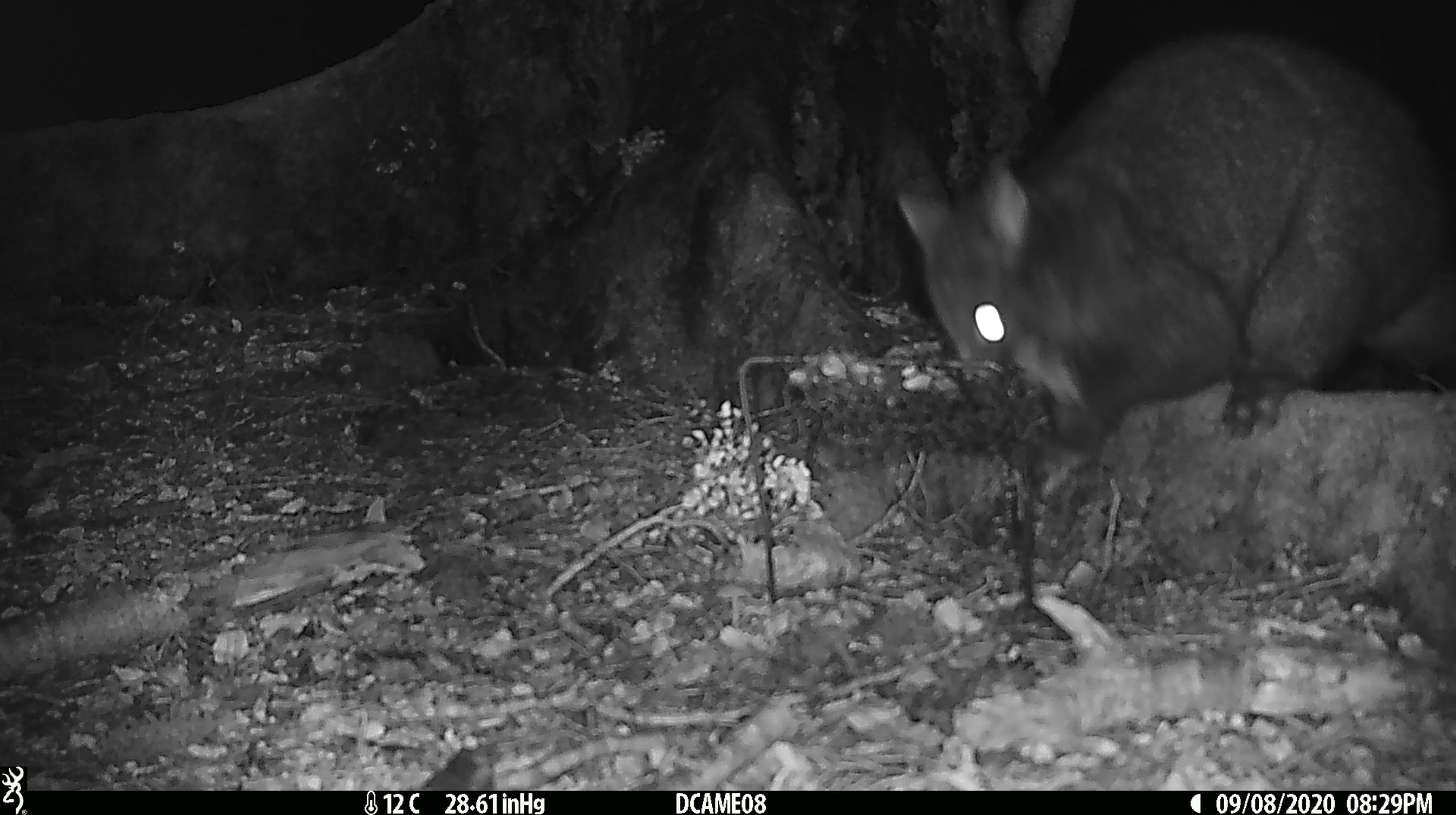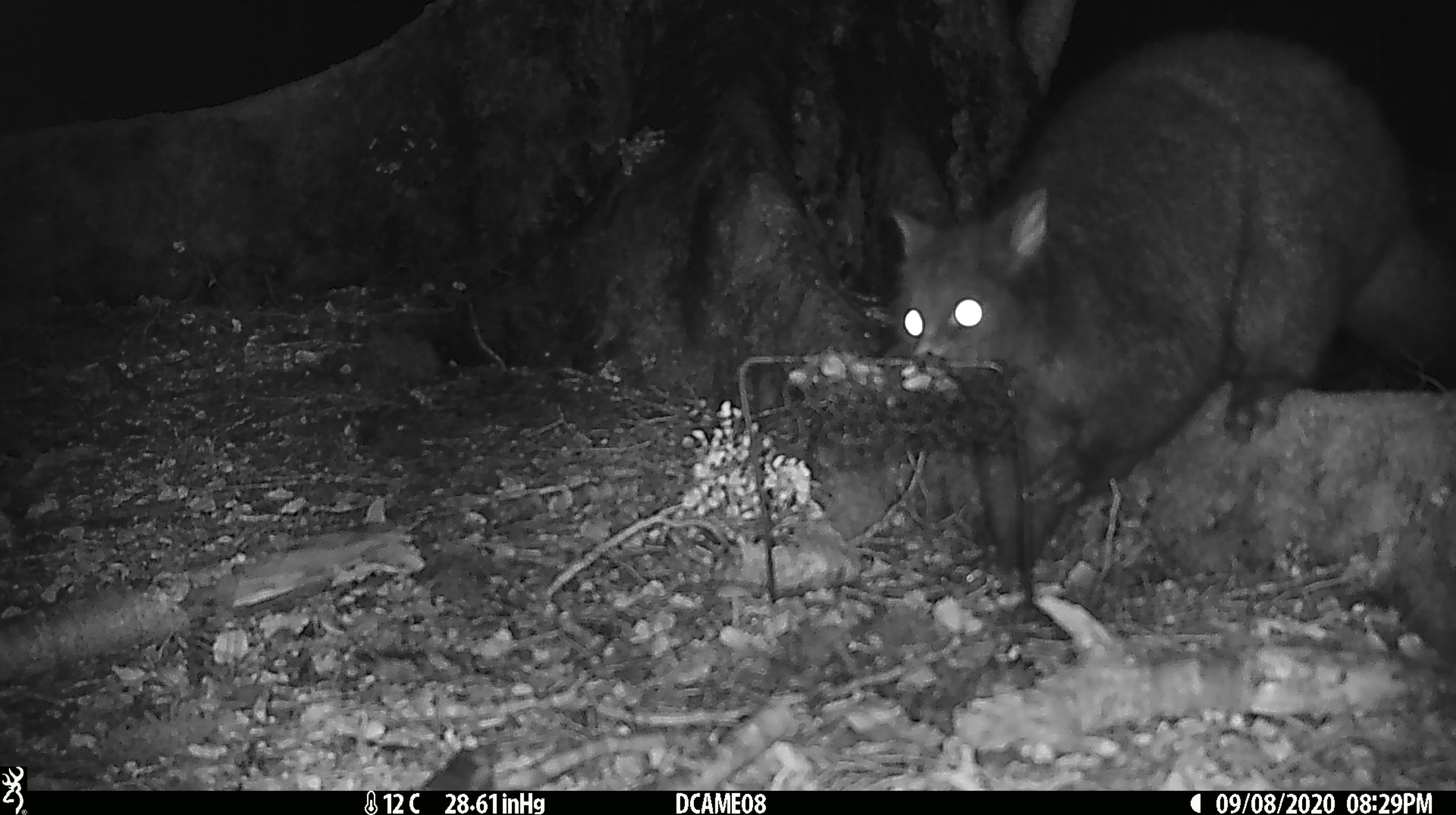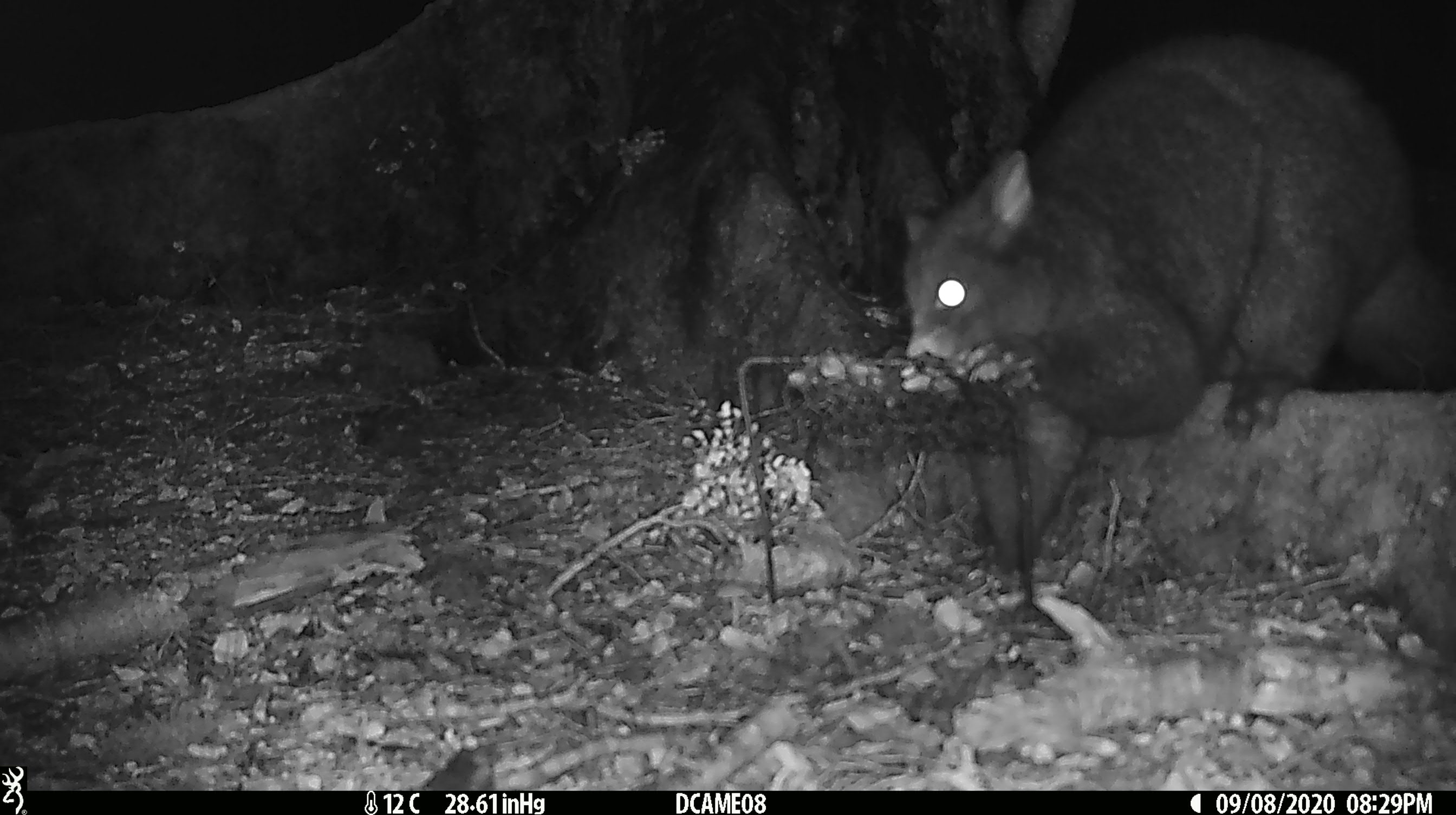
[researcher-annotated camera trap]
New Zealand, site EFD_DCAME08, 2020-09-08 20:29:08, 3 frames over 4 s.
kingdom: Animalia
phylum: Chordata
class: Mammalia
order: Diprotodontia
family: Phalangeridae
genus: Trichosurus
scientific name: Trichosurus vulpecula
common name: common brushtail possum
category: possum